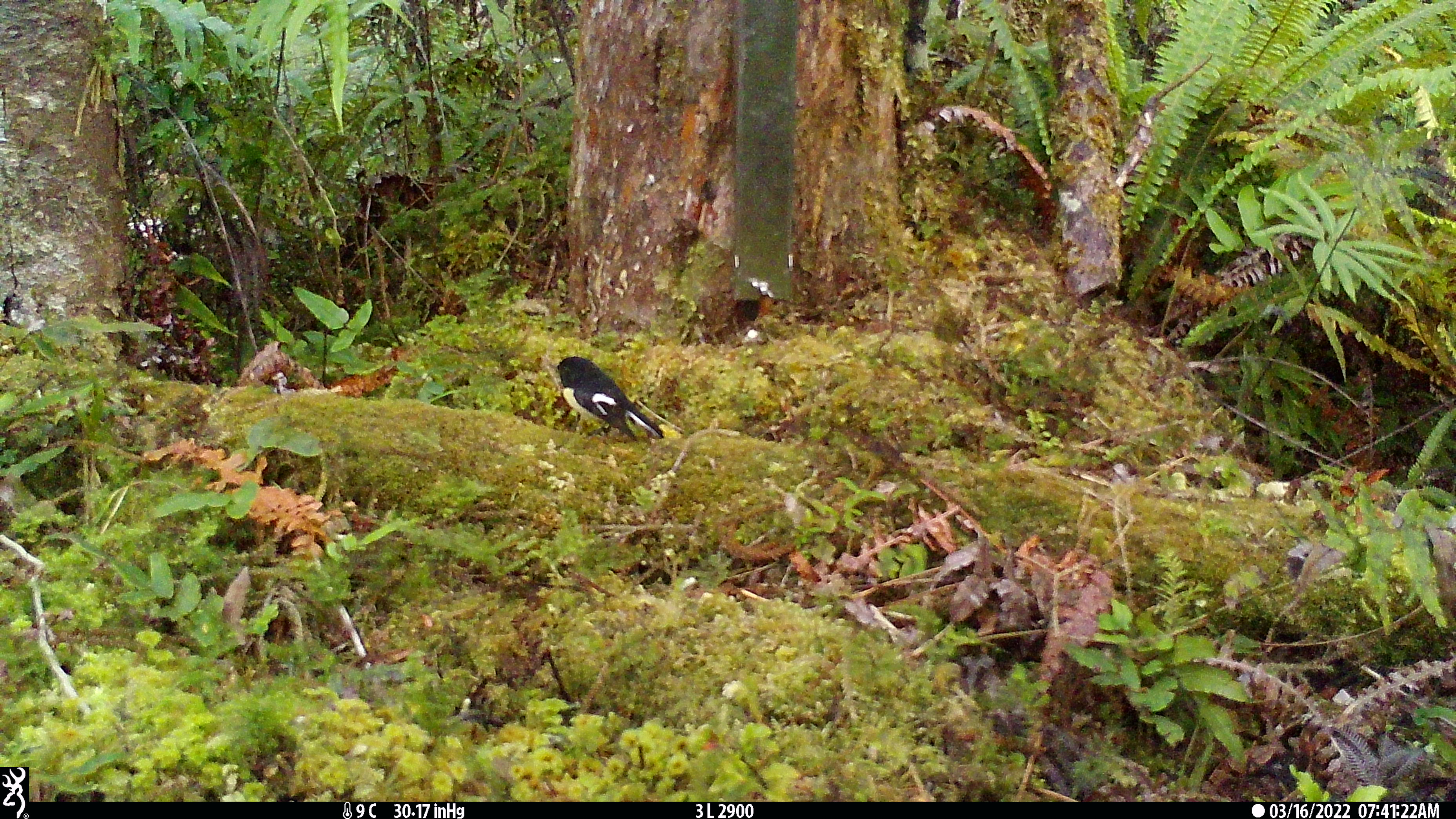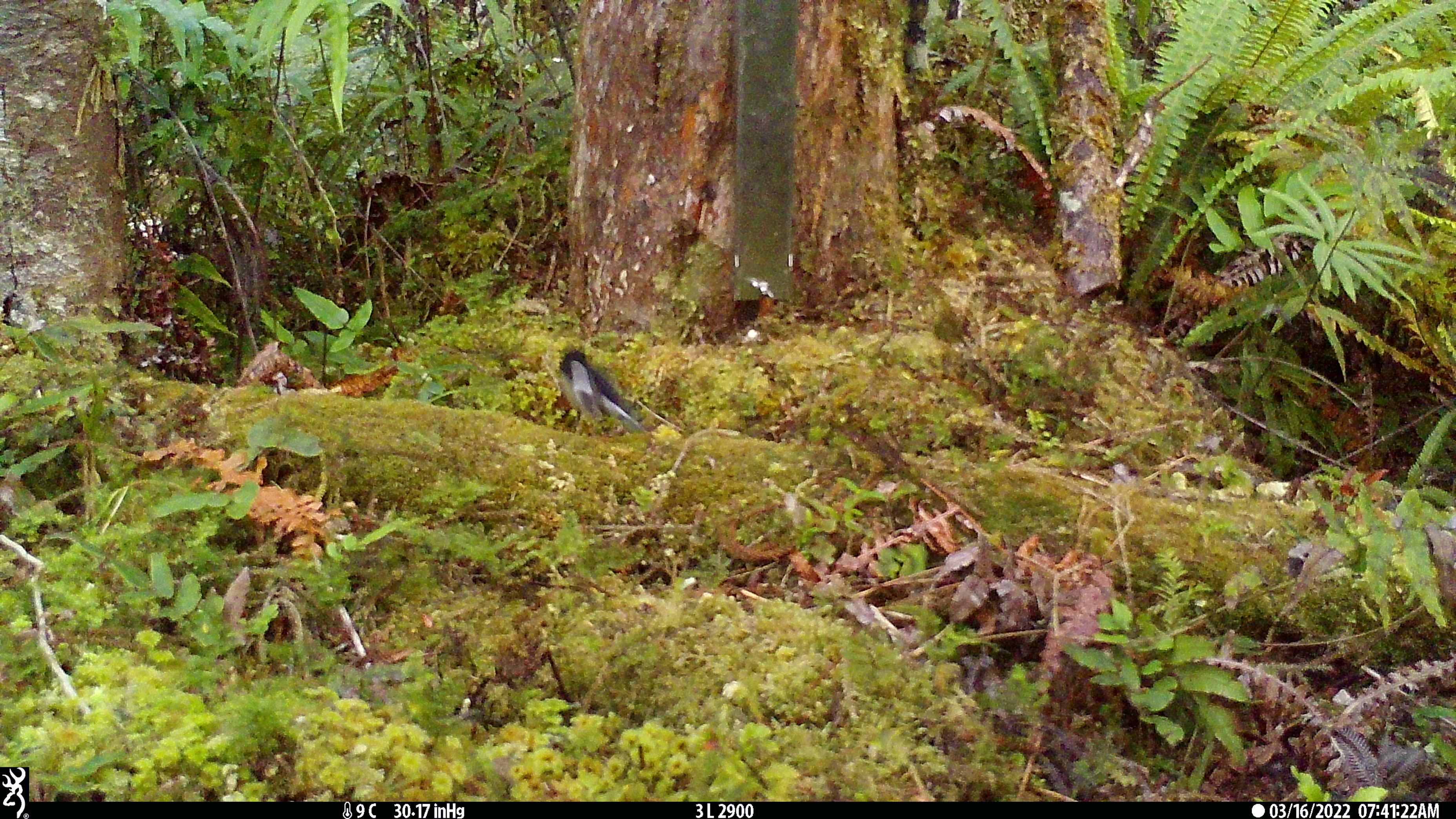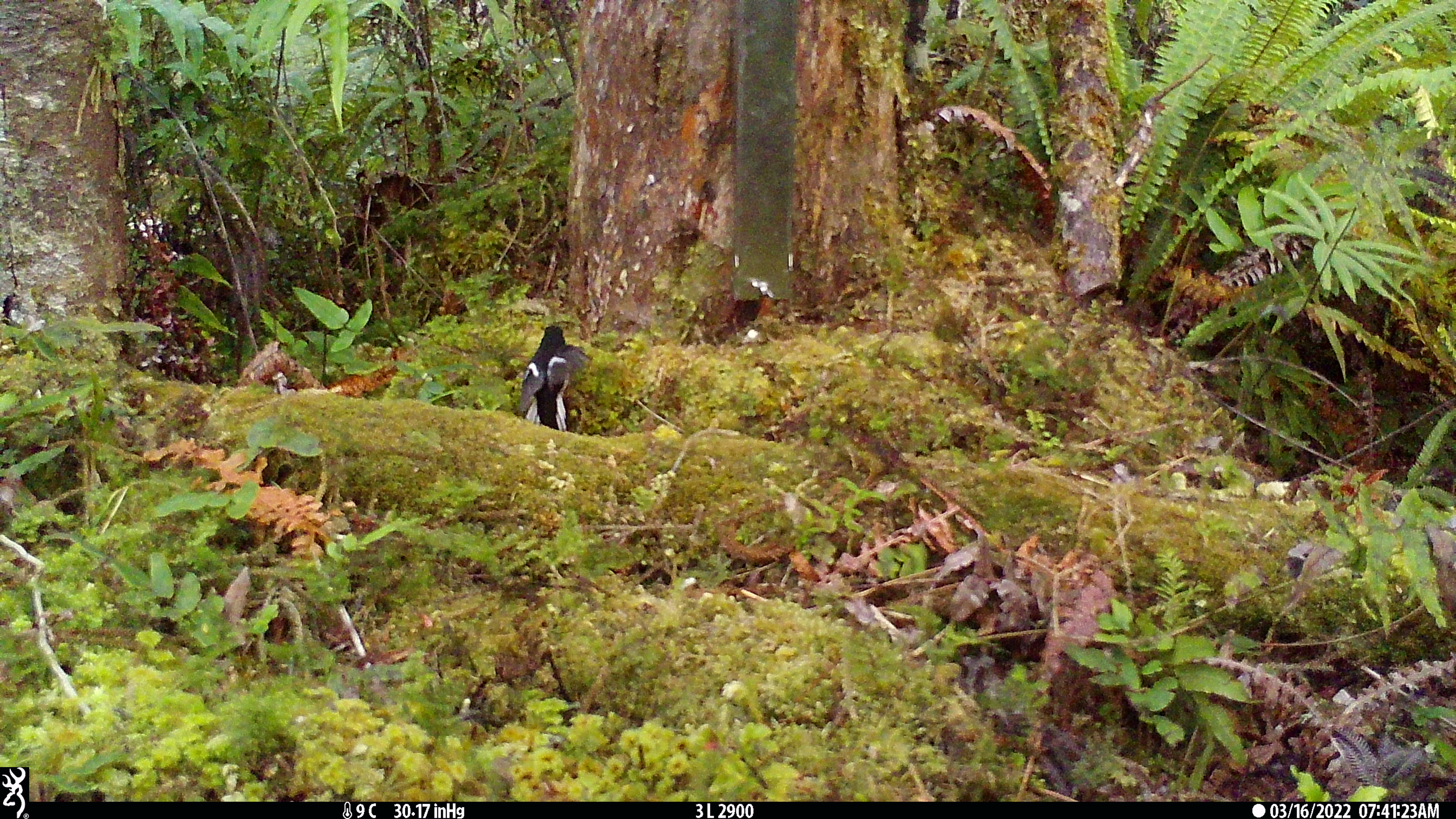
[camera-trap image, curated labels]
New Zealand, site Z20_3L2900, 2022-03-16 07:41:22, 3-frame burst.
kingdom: Animalia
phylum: Chordata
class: Aves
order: Passeriformes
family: Petroicidae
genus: Petroica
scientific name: Petroica macrocephala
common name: tomtit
Tomtit (Petroica macrocephala).